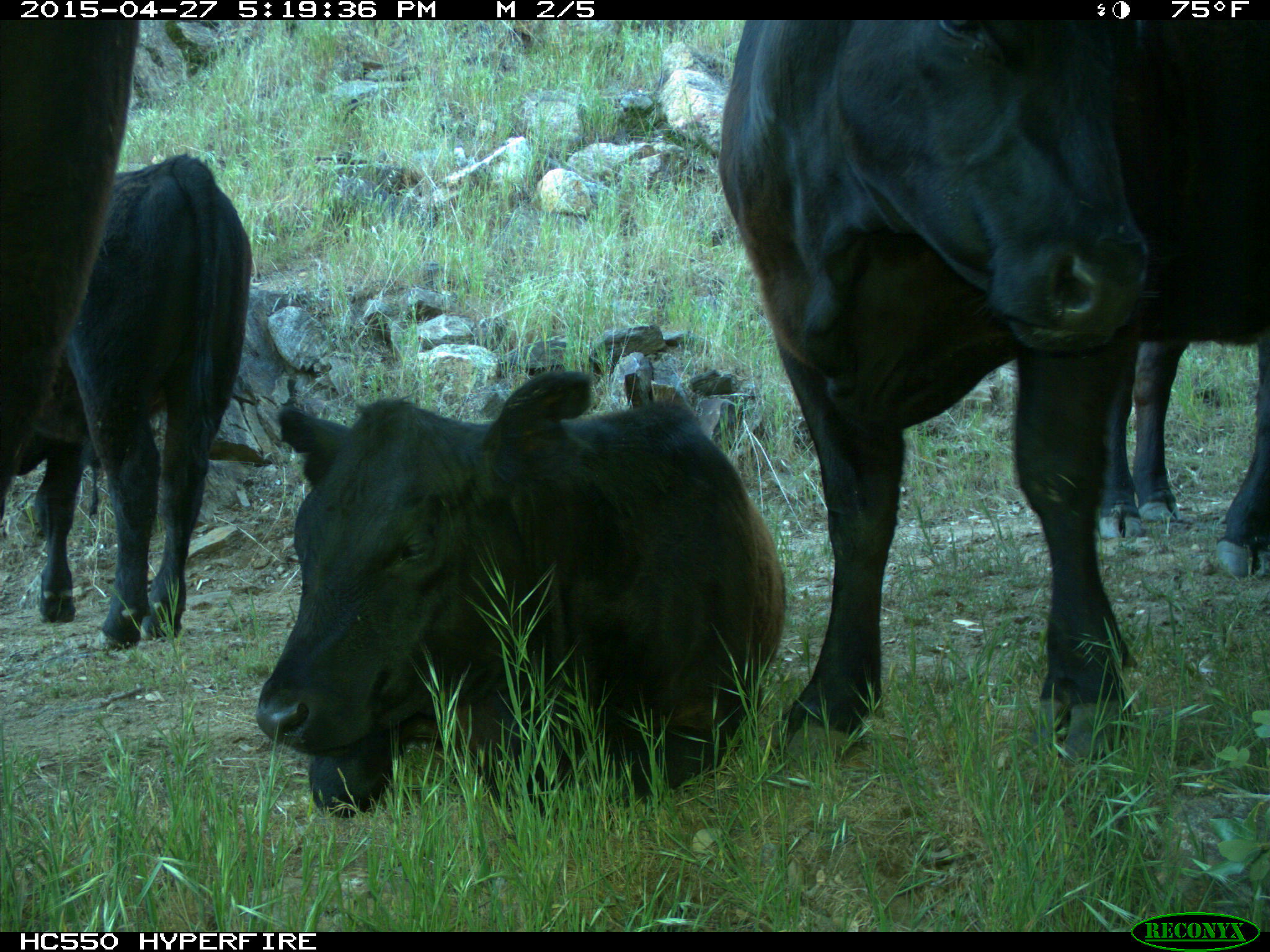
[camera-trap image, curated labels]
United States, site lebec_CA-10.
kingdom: Animalia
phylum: Chordata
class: Mammalia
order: Artiodactyla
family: Bovidae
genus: Bos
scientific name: Bos taurus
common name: domestic cow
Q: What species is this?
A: Bos taurus (domestic cow).